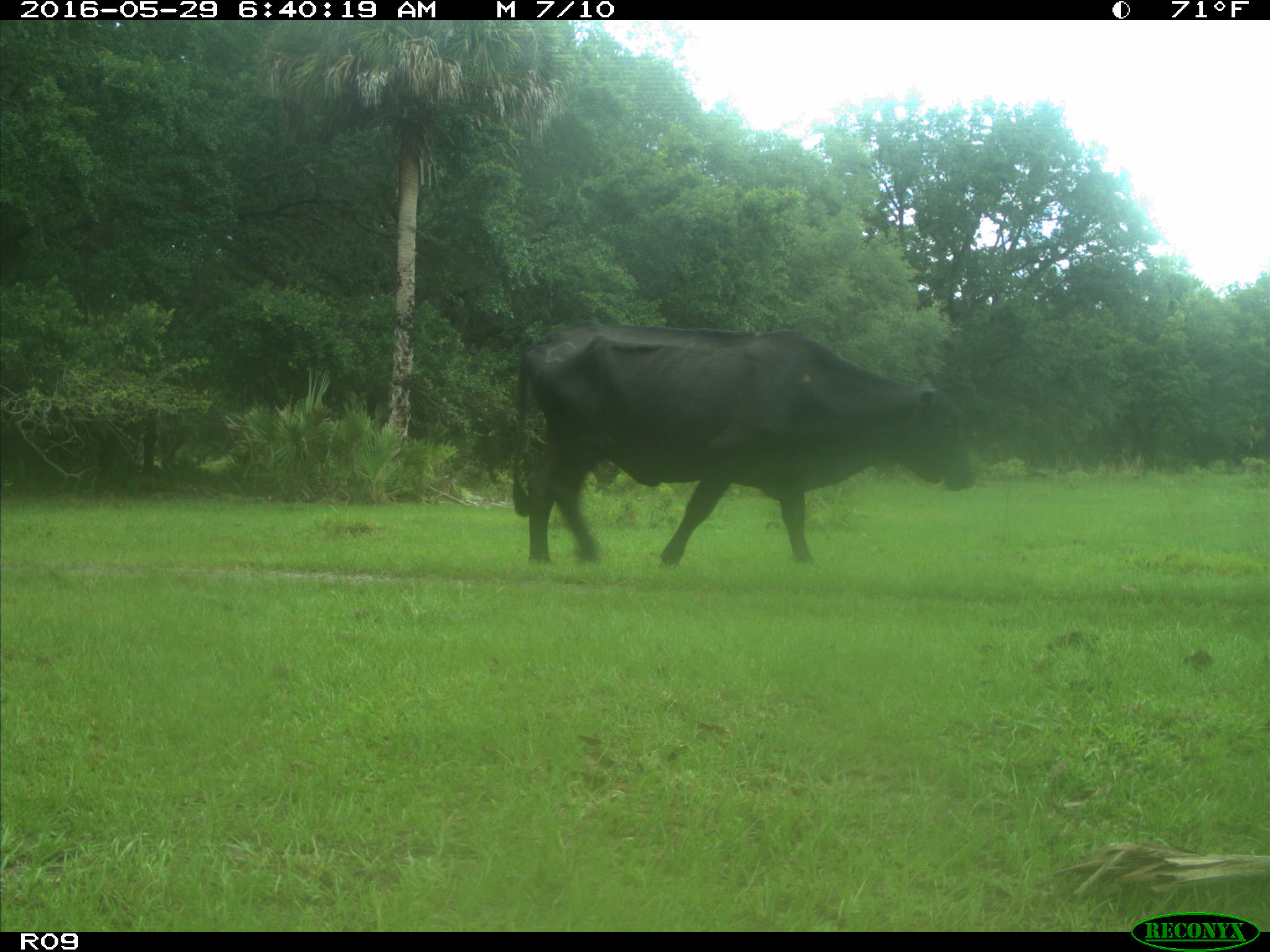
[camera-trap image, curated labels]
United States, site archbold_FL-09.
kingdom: Animalia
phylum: Chordata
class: Mammalia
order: Artiodactyla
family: Bovidae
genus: Bos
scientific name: Bos taurus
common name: domestic cow